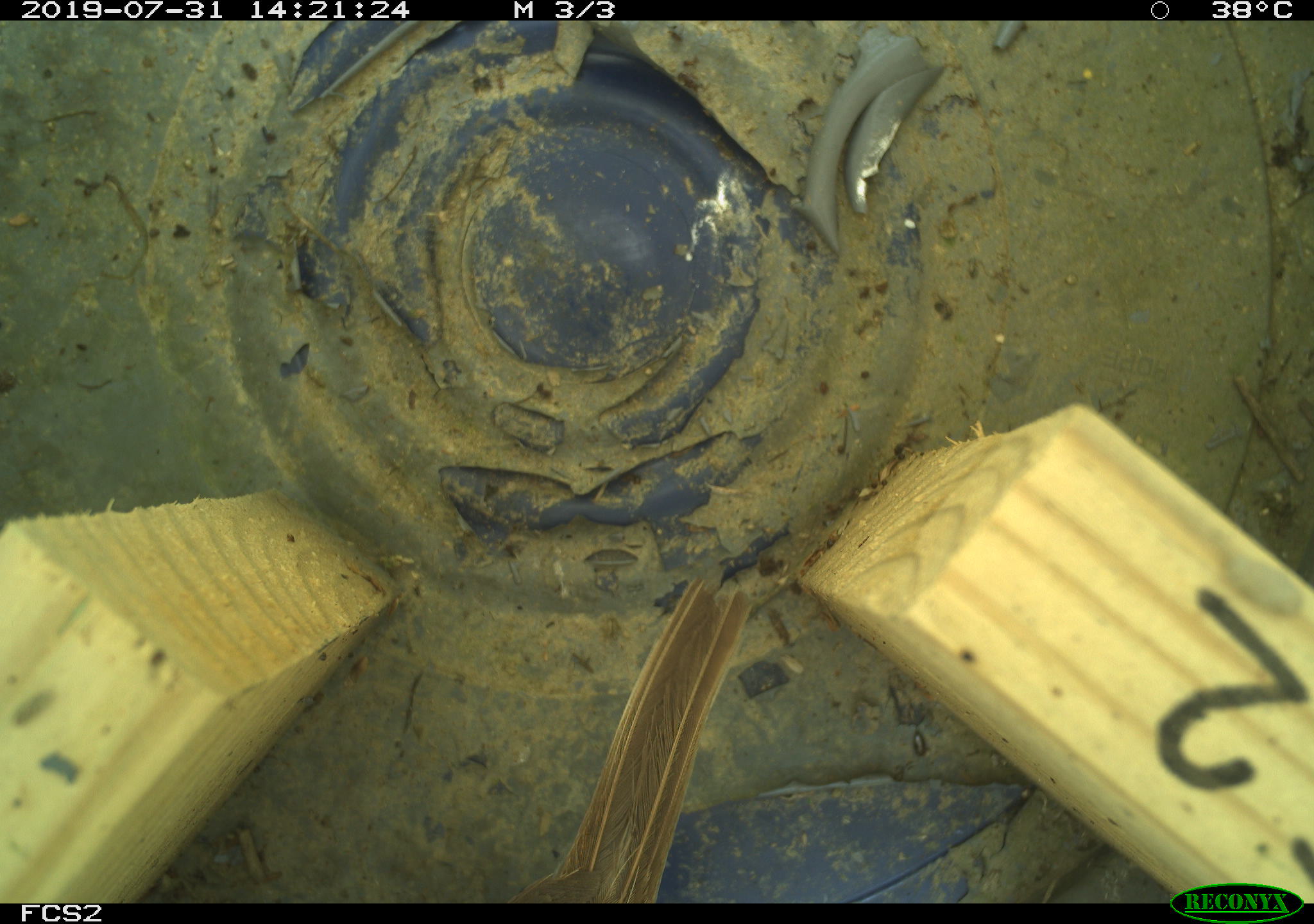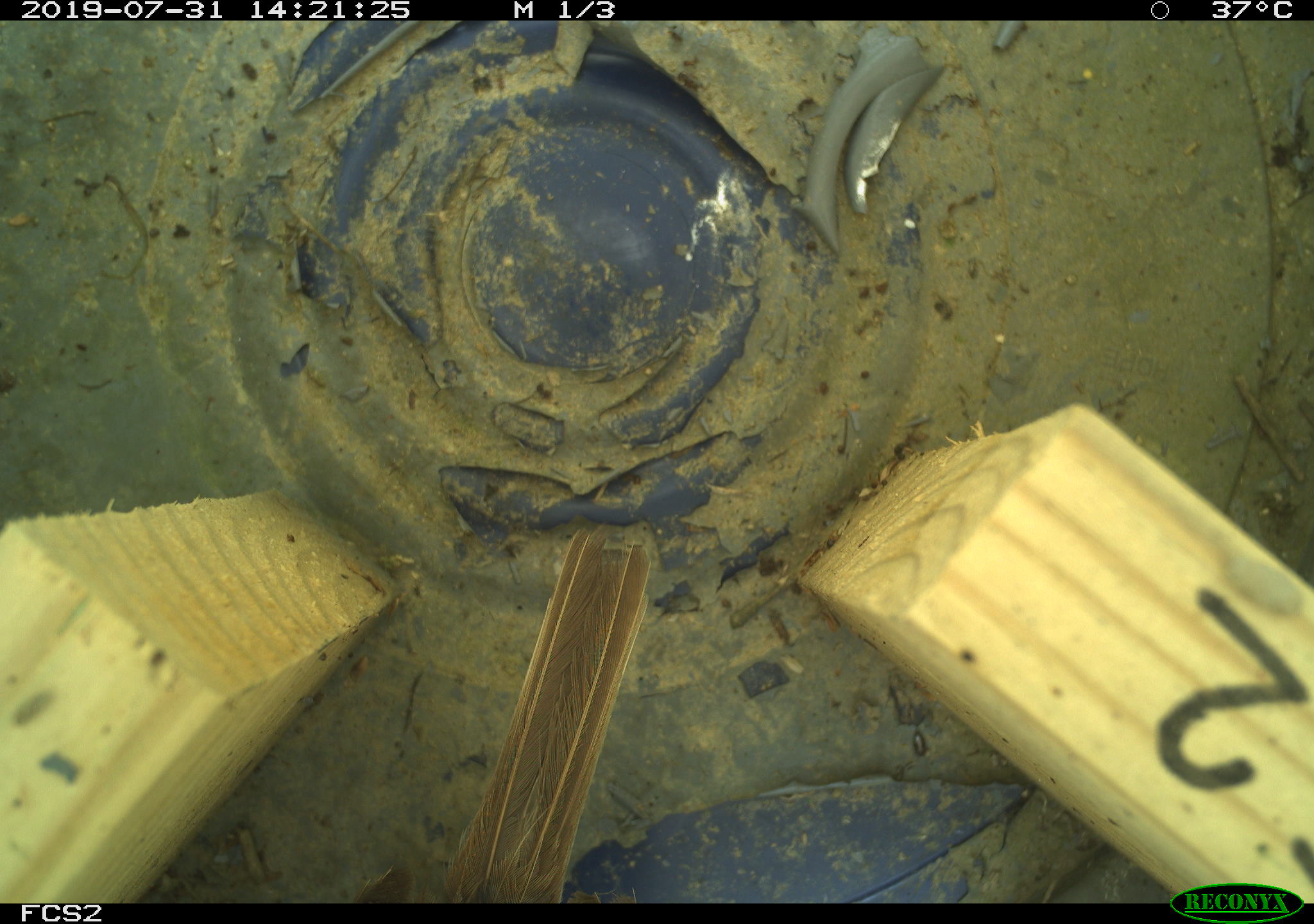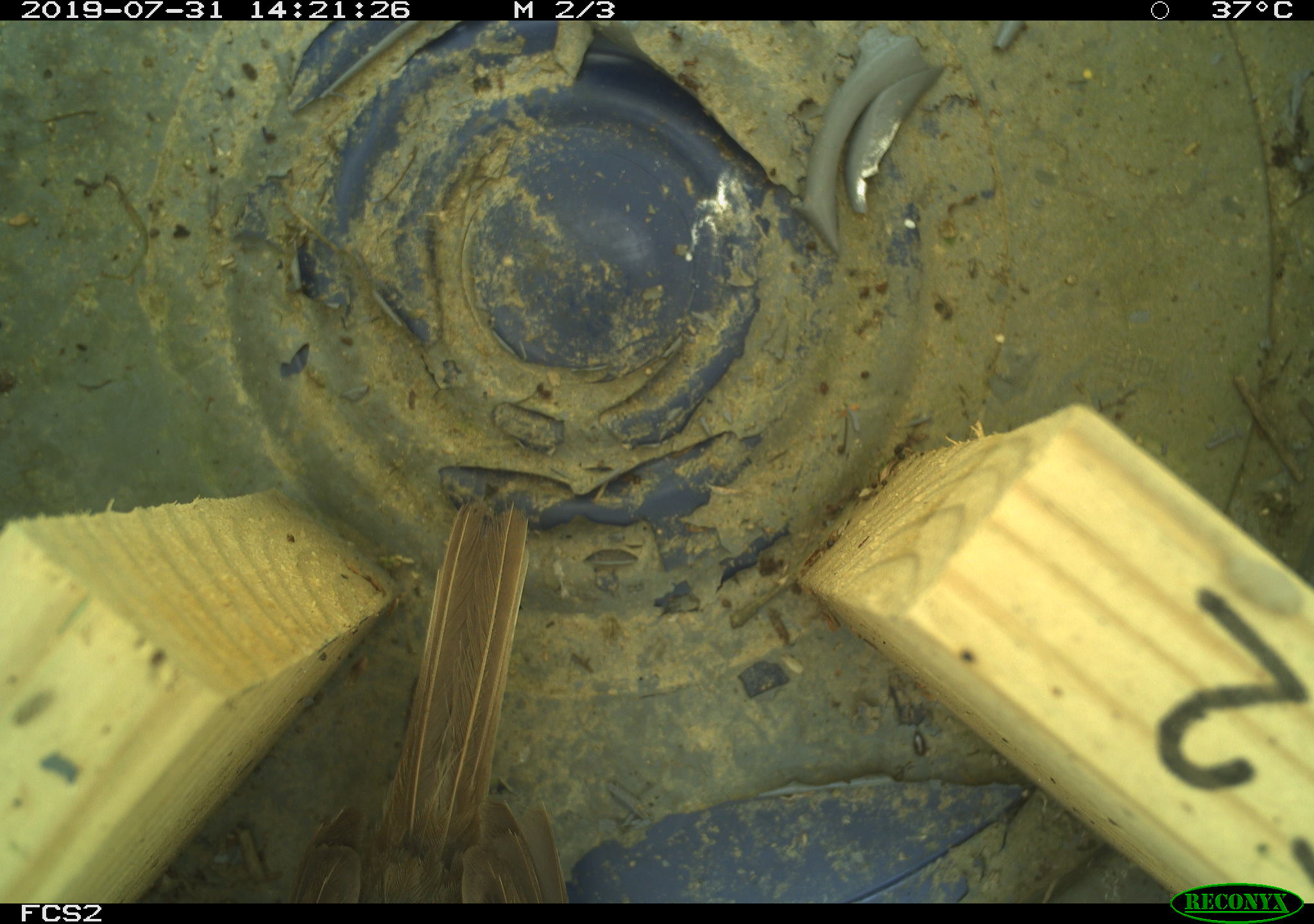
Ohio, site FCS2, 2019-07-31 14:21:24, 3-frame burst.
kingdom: Animalia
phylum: Chordata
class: Aves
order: Passeriformes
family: Passerellidae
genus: Melospiza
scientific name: Melospiza melodia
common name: song sparrow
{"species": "song sparrow (Melospiza melodia)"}